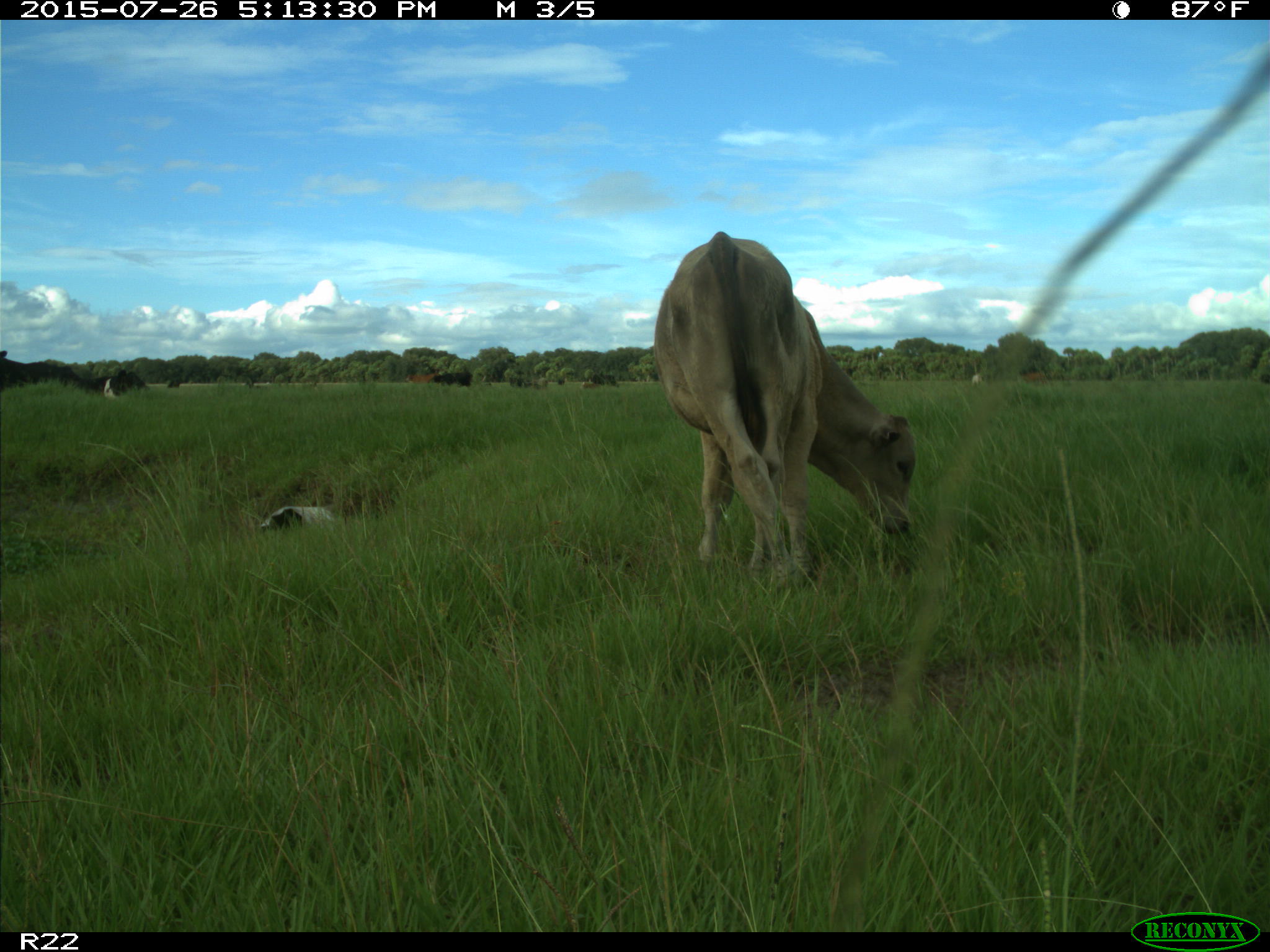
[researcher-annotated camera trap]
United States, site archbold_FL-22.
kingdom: Animalia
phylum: Chordata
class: Mammalia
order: Artiodactyla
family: Bovidae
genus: Bos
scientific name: Bos taurus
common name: domestic cow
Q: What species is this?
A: Bos taurus (domestic cow).